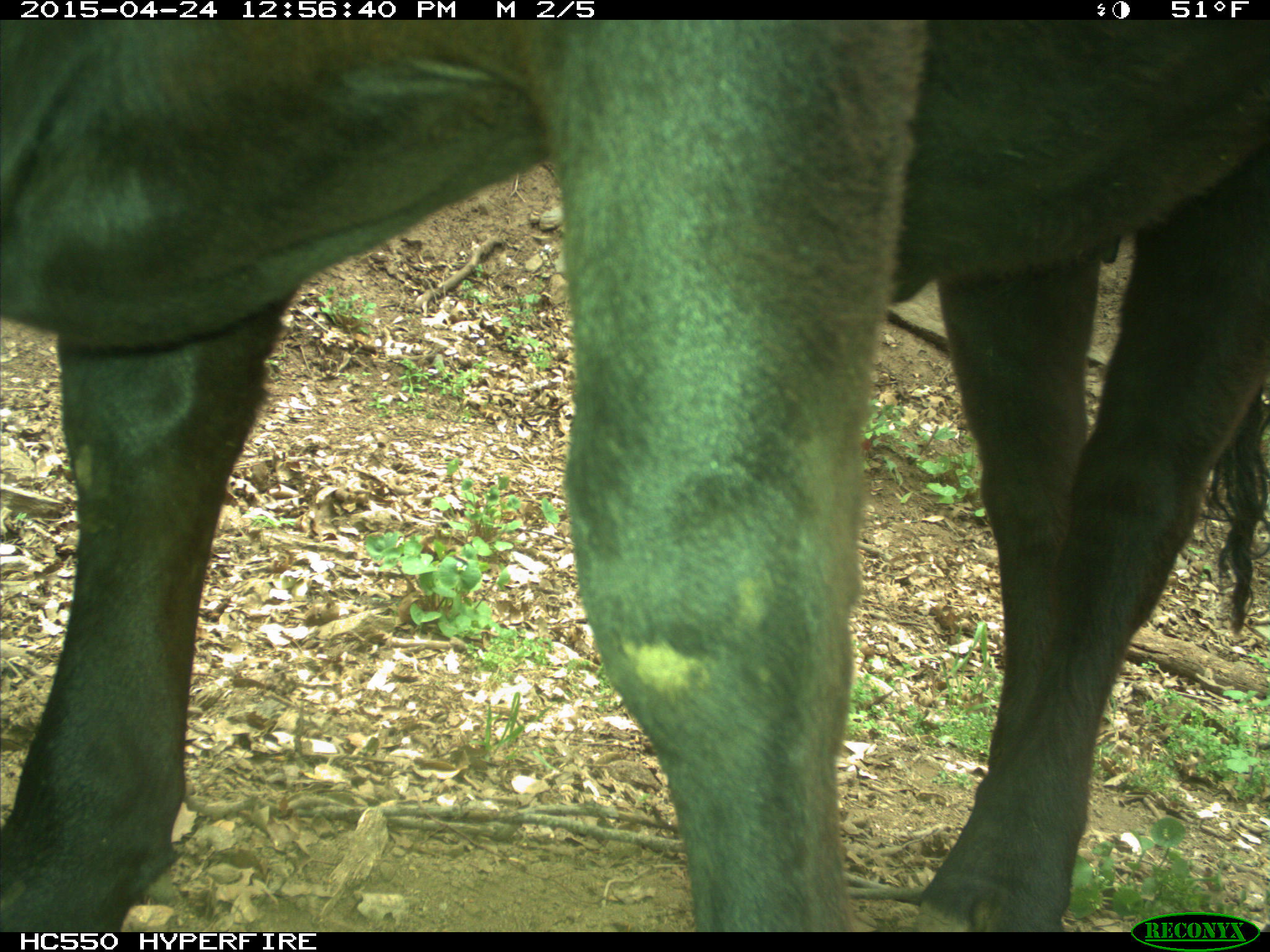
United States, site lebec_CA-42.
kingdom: Animalia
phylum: Chordata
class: Mammalia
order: Artiodactyla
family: Bovidae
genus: Bos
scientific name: Bos taurus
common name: domestic cow